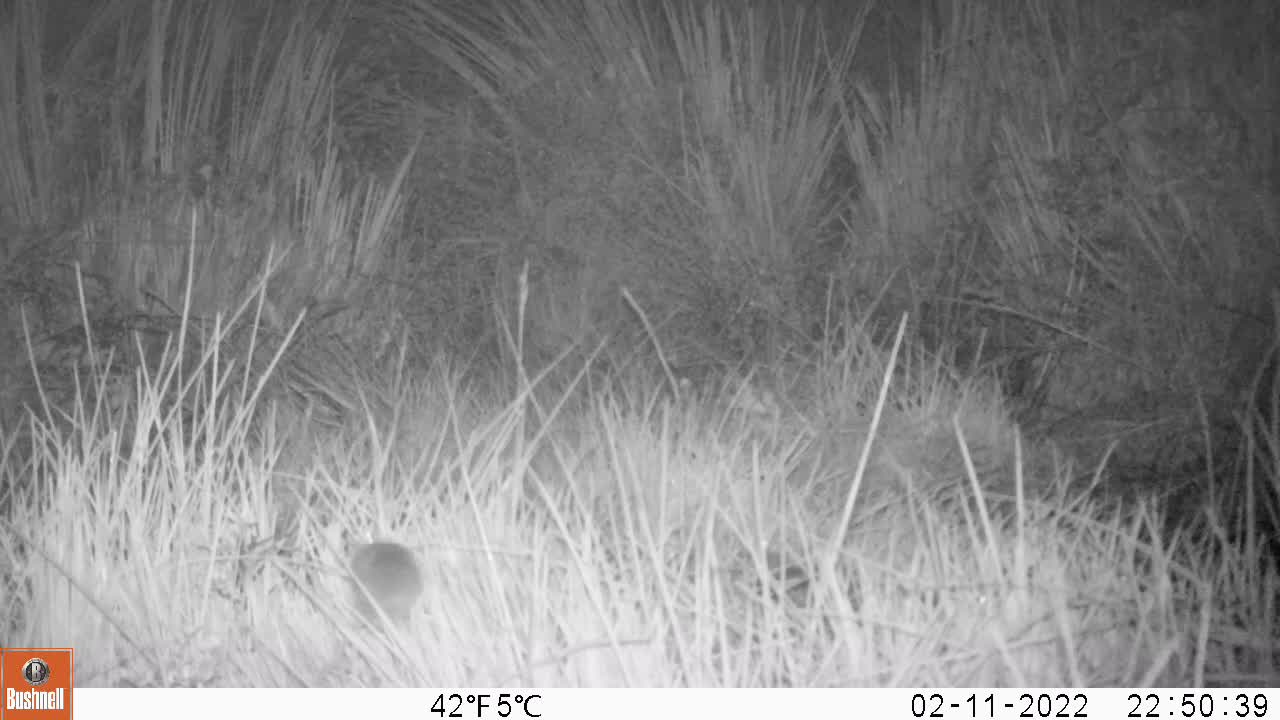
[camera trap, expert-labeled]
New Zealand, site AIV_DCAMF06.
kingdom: Animalia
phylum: Chordata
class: Mammalia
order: Rodentia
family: Muridae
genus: Mus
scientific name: Mus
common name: mouse